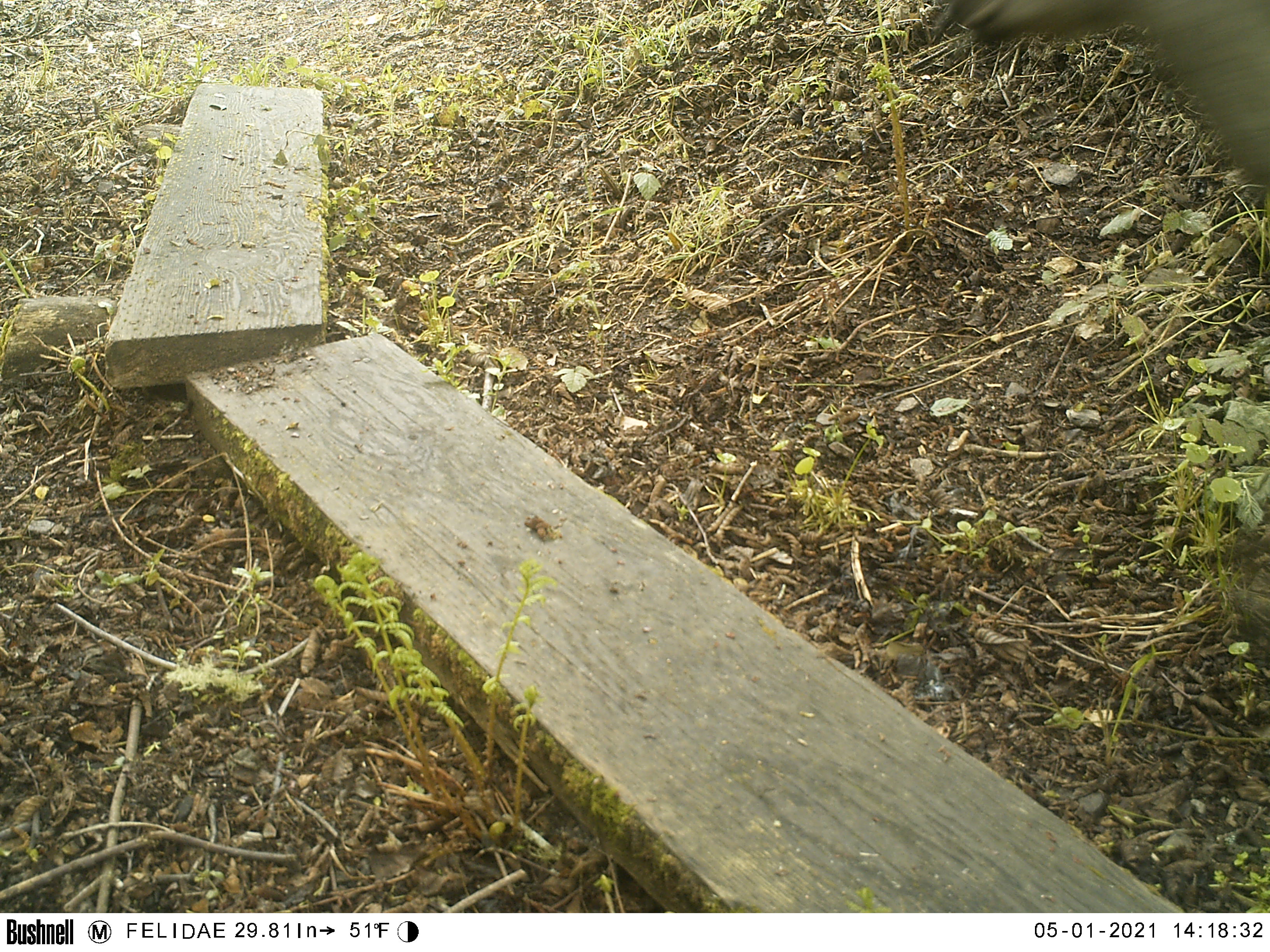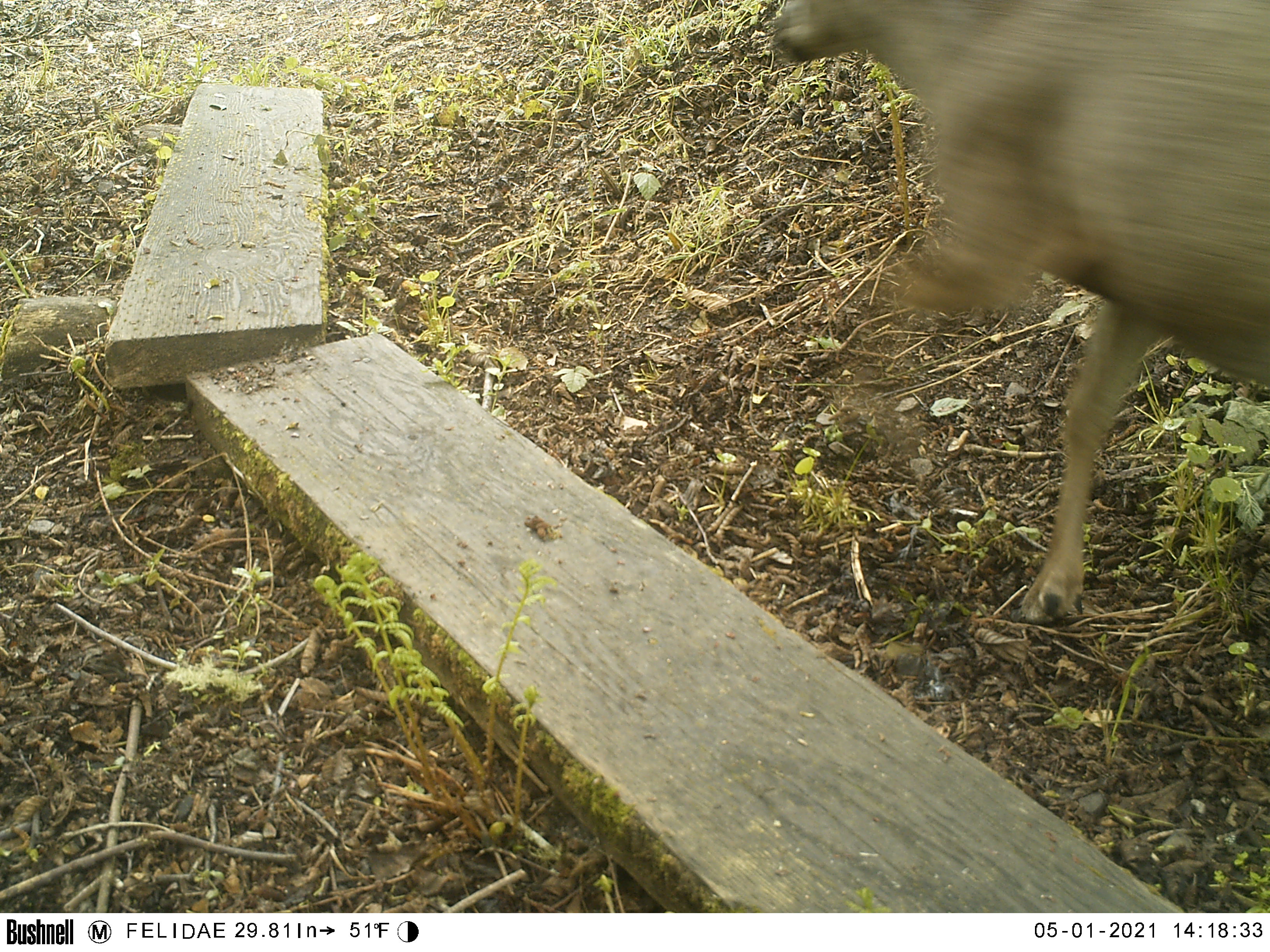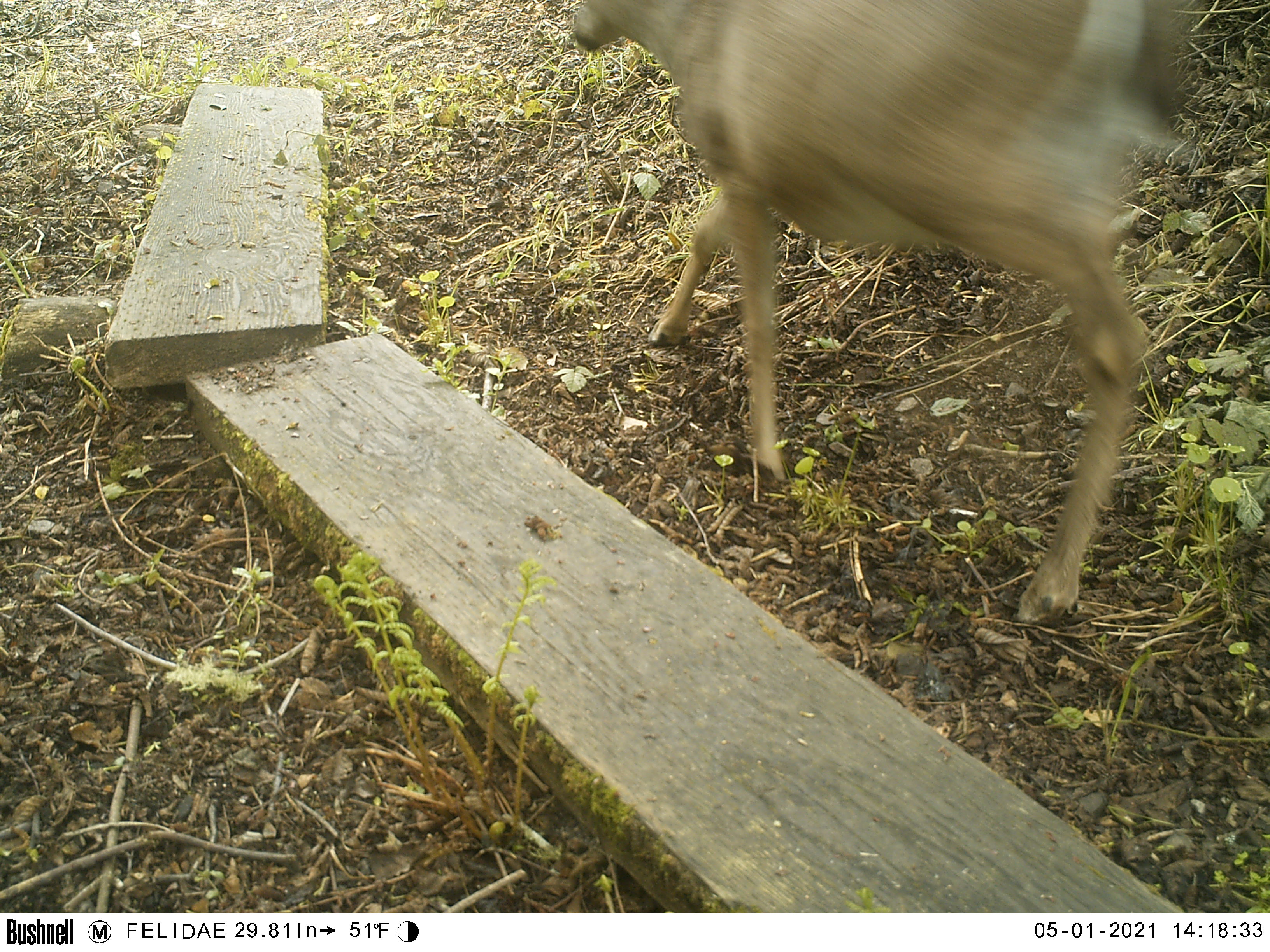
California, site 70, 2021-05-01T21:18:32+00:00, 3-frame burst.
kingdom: Animalia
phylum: Chordata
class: Mammalia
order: Artiodactyla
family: Cervidae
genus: Odocoileus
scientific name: Odocoileus hemionus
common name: mule deer